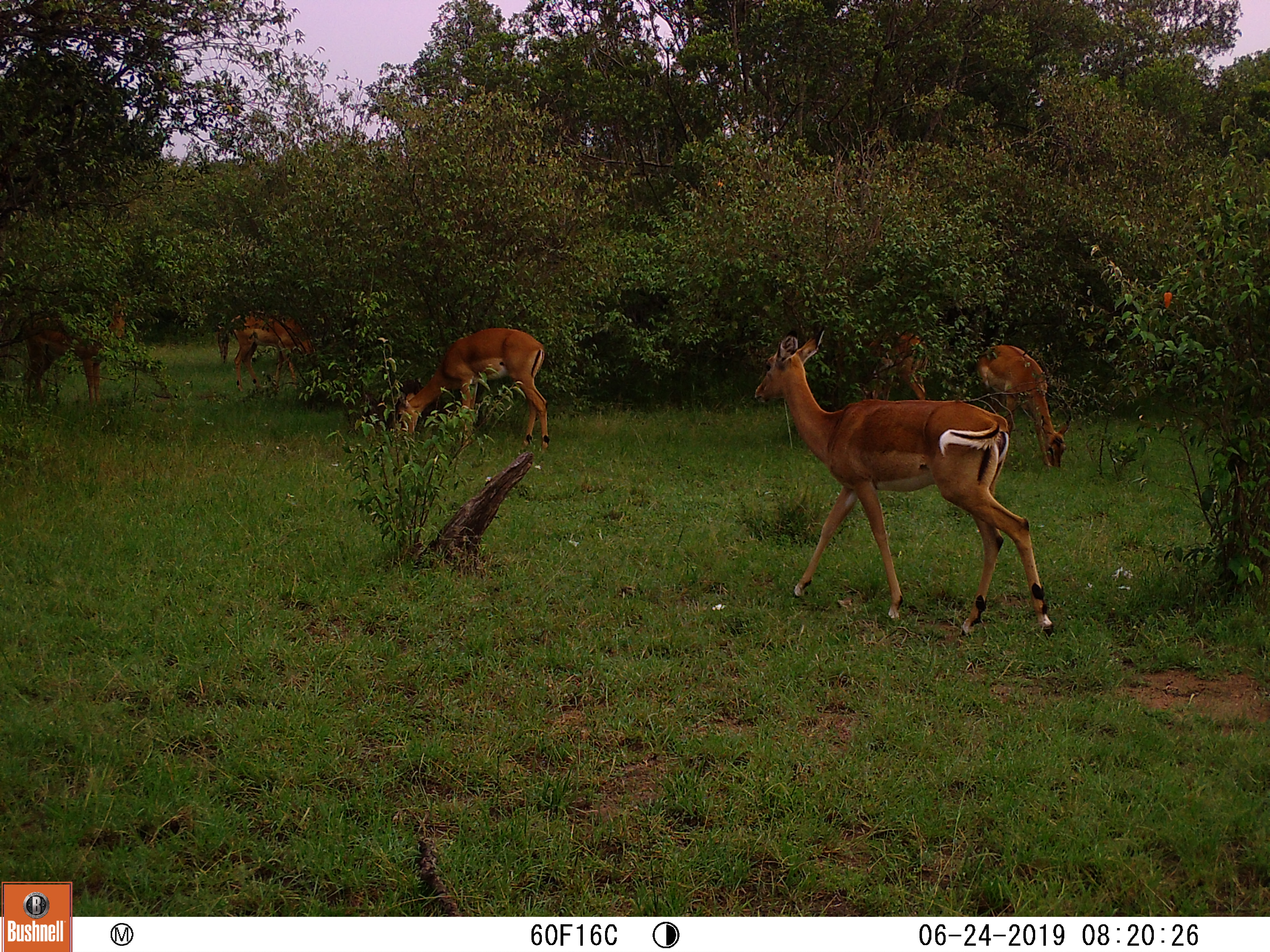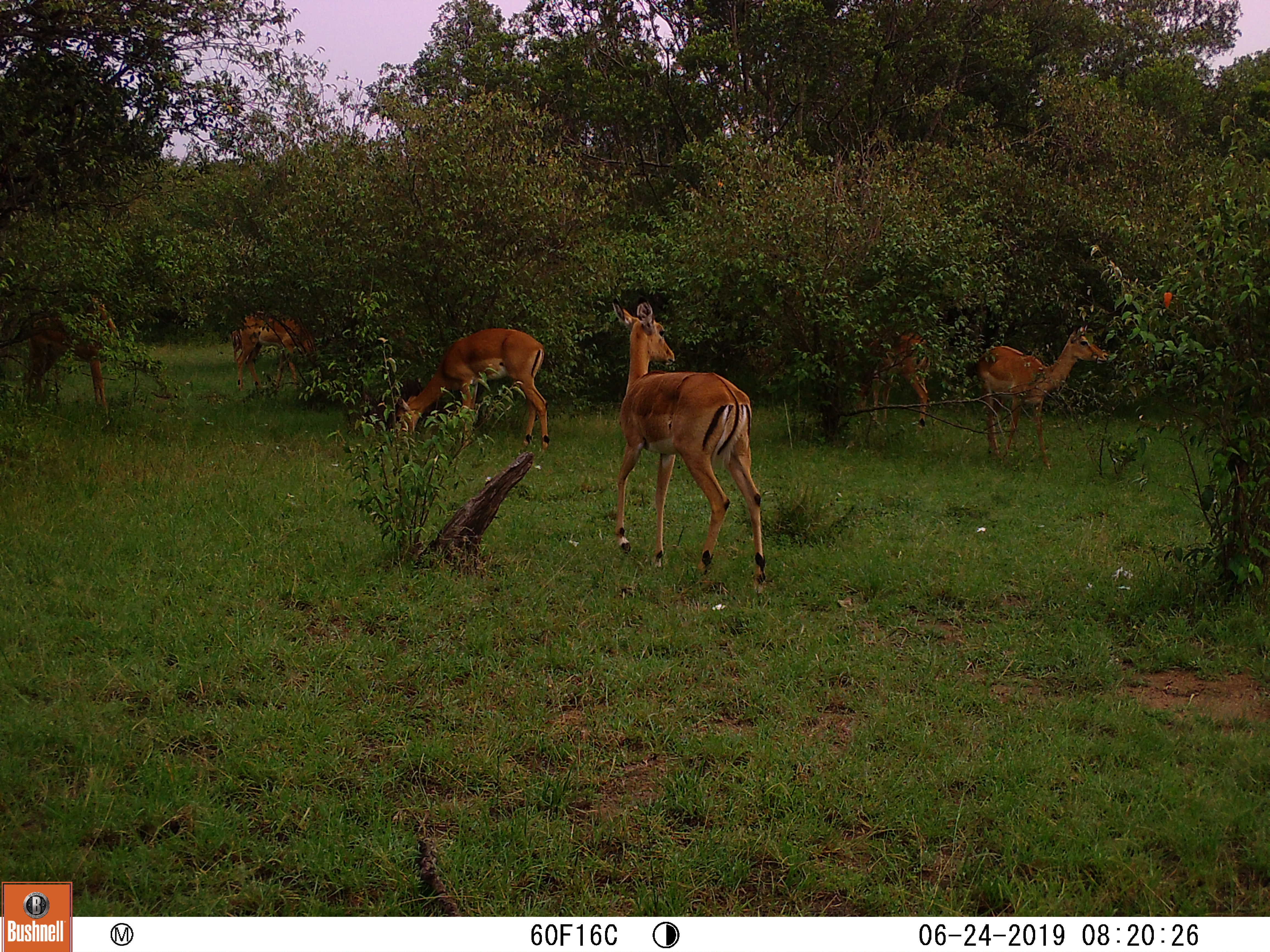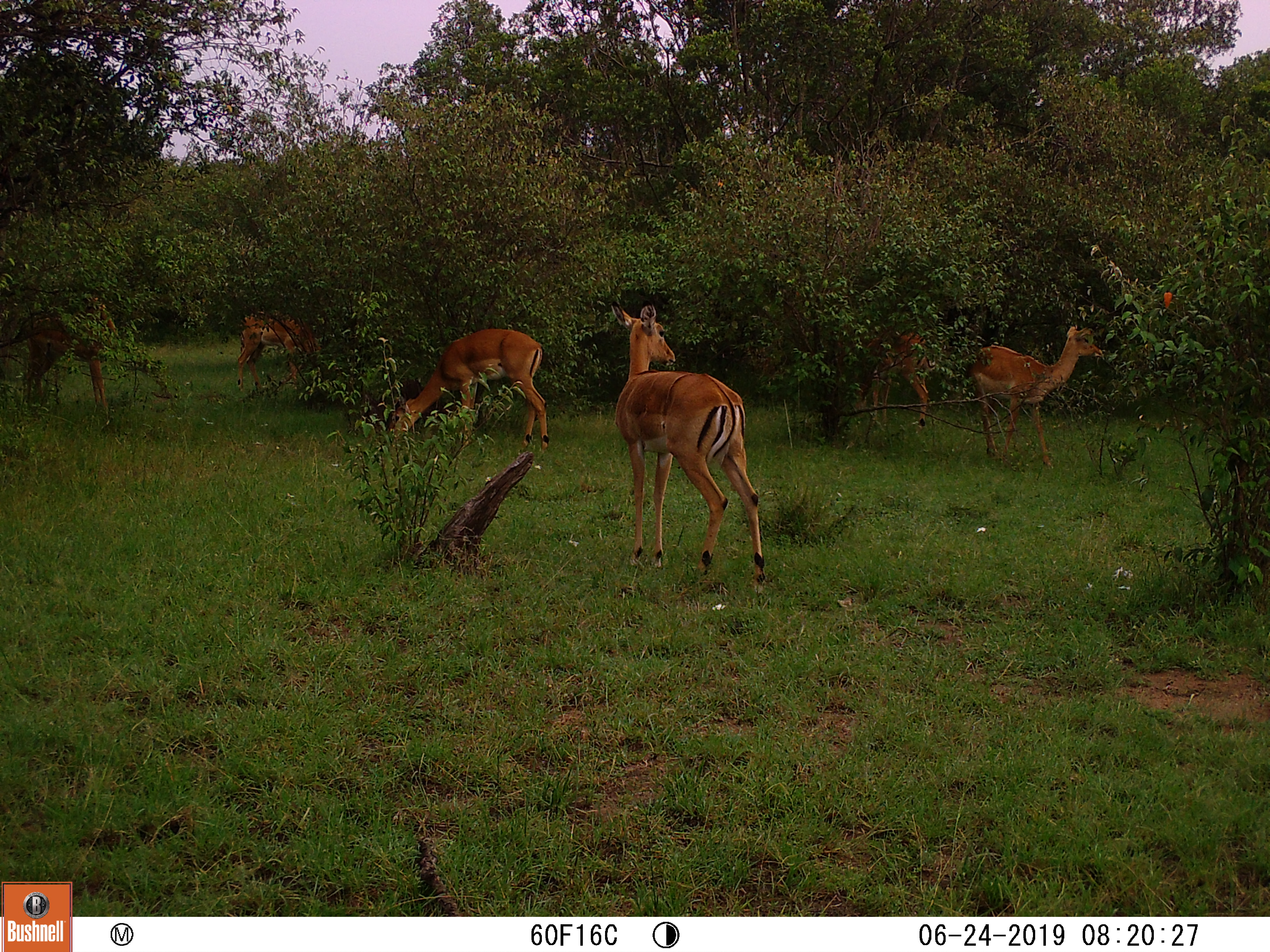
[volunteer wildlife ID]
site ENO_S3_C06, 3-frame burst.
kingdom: Animalia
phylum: Chordata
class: Mammalia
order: Artiodactyla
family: Bovidae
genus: Aepyceros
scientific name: Aepyceros melampus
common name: impala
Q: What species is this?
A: Impala (Aepyceros melampus).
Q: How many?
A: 6.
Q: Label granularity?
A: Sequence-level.